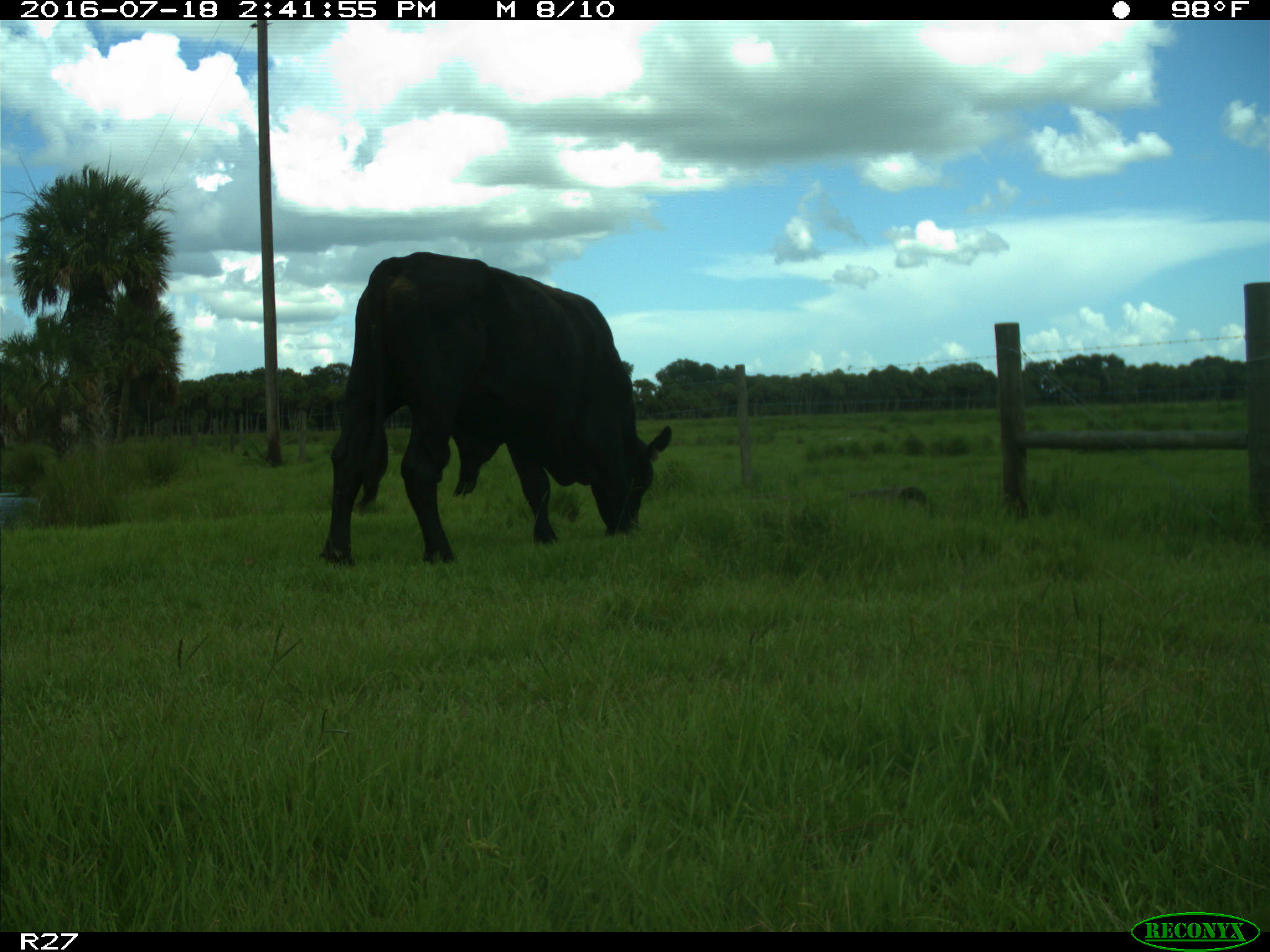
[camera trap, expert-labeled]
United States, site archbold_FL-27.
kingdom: Animalia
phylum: Chordata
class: Mammalia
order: Artiodactyla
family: Bovidae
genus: Bos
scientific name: Bos taurus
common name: domestic cow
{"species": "Bos taurus (domestic cow)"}